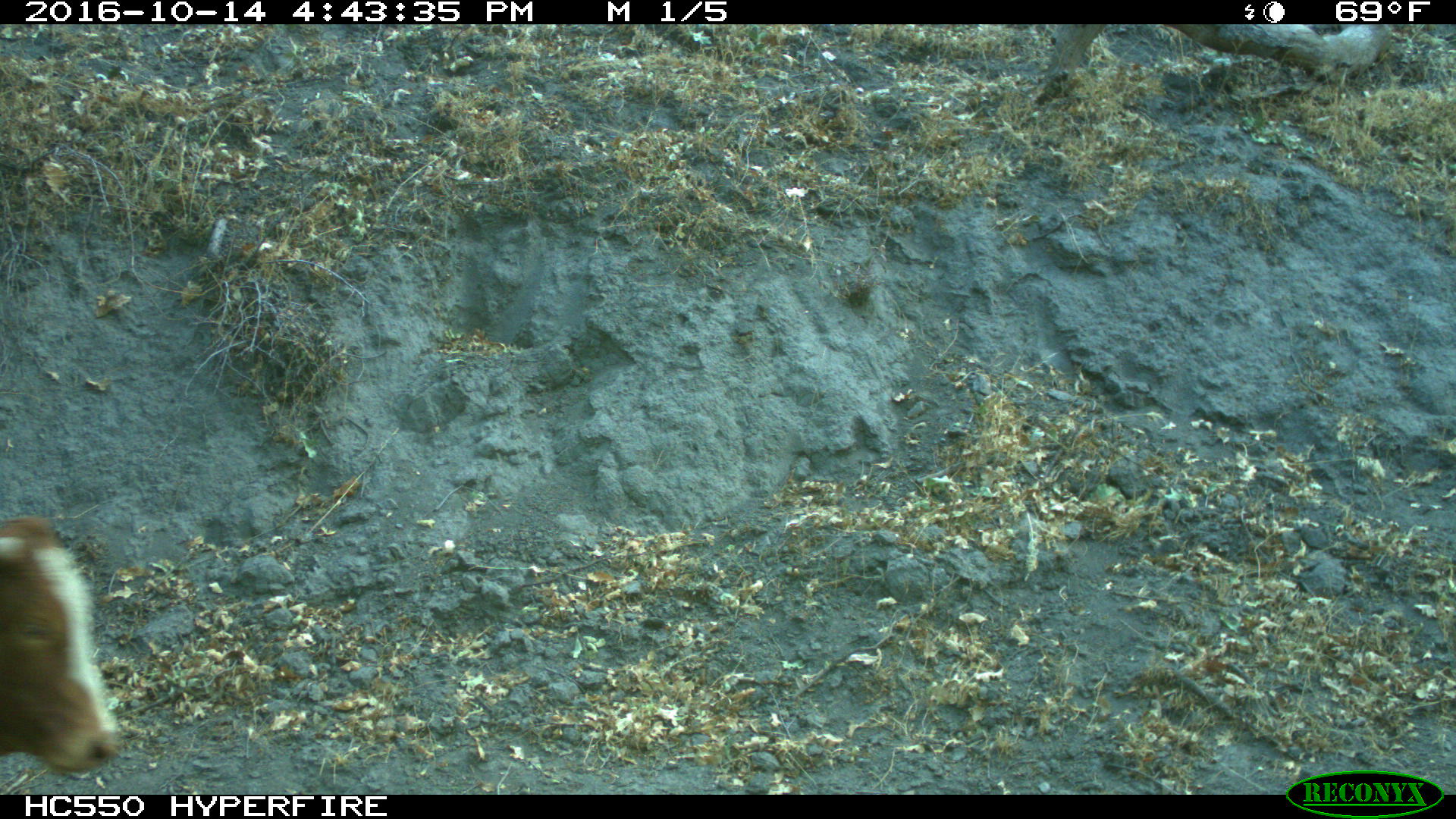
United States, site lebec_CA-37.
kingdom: Animalia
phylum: Chordata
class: Mammalia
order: Artiodactyla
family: Bovidae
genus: Bos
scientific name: Bos taurus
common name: domestic cow